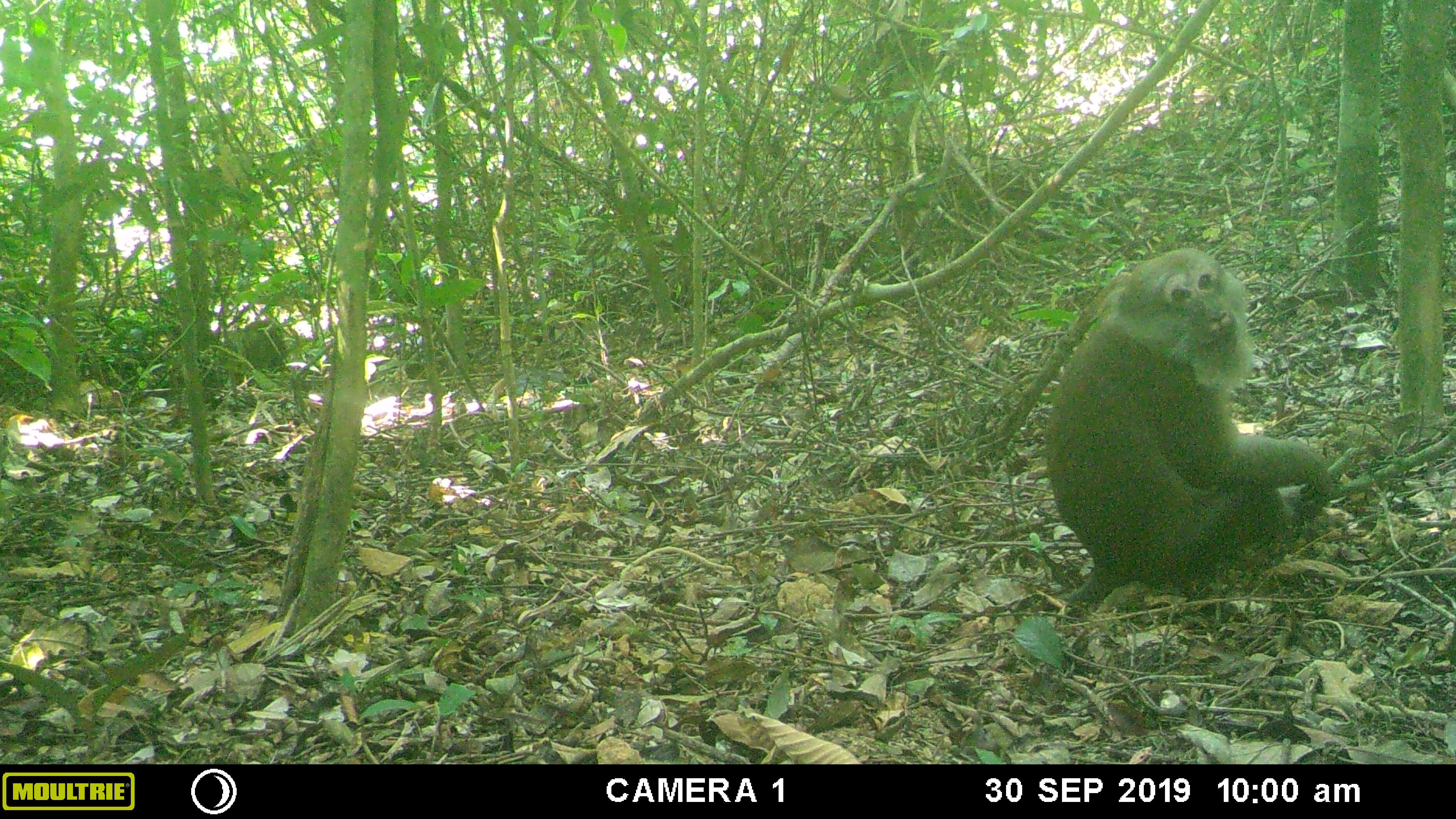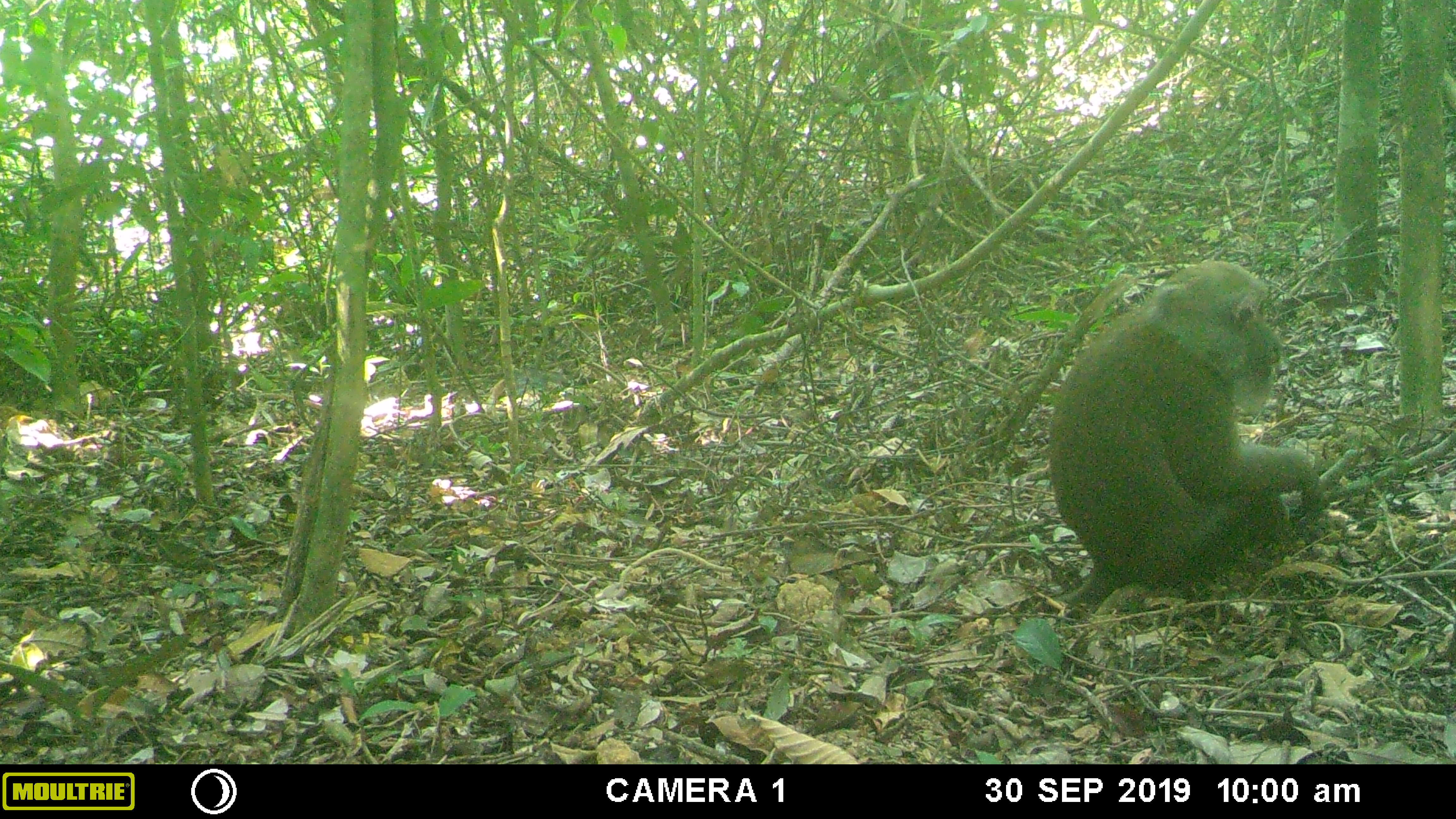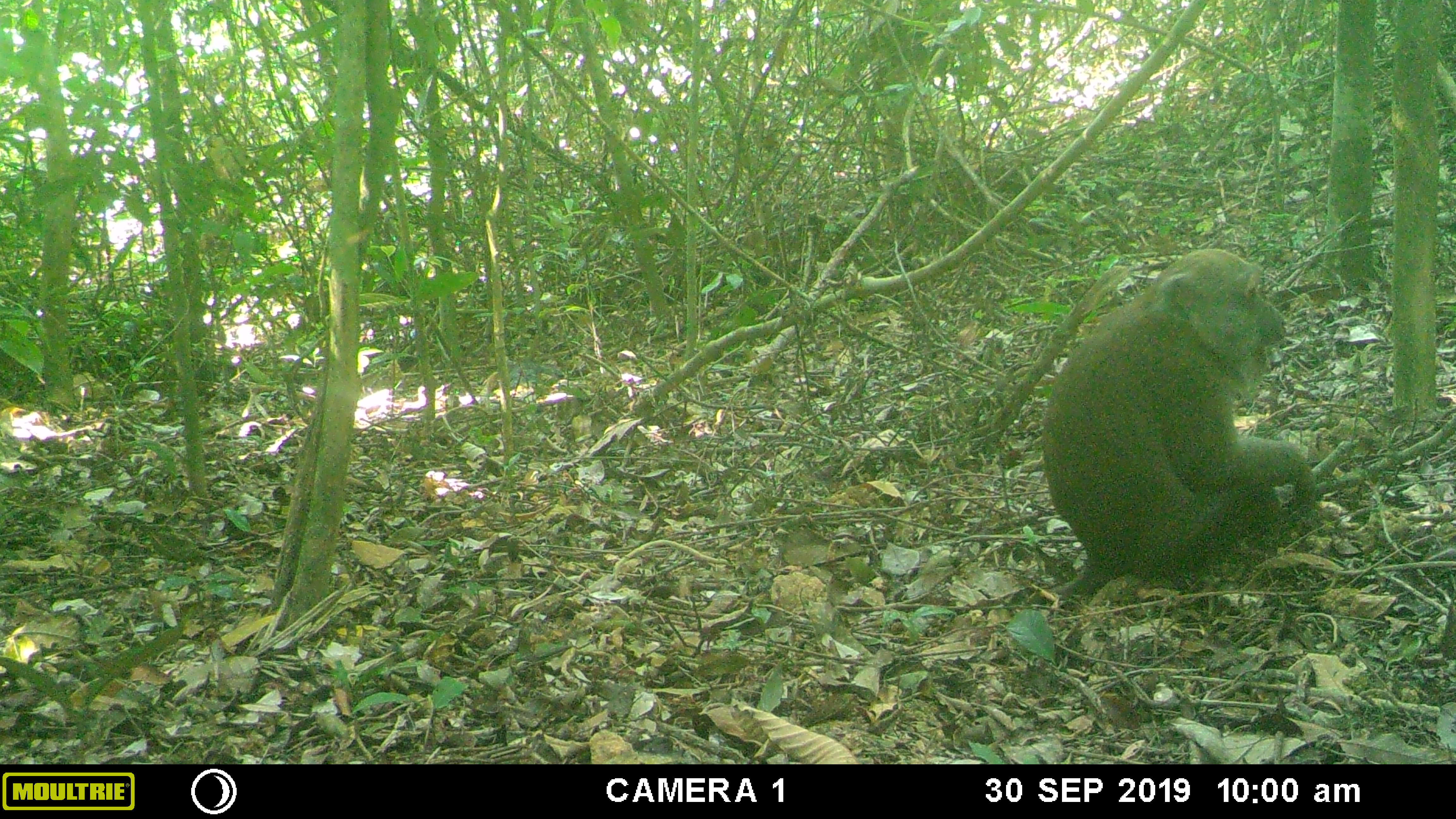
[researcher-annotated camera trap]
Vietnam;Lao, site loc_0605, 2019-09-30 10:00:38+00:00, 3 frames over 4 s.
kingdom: Animalia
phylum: Chordata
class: Mammalia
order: Primates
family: Cercopithecidae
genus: Macaca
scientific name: Macaca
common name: macaques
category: assam or rhesus macaque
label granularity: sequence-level